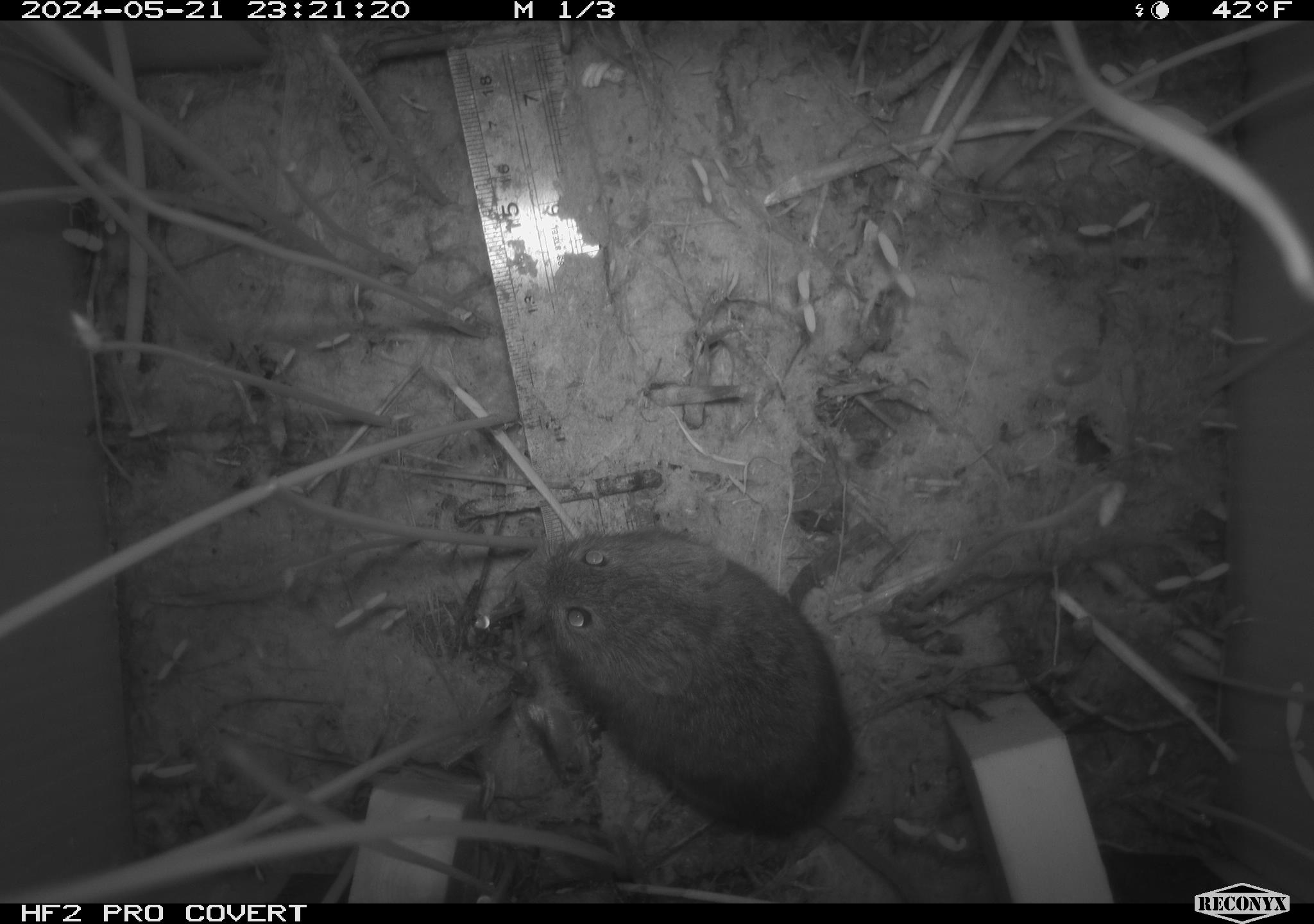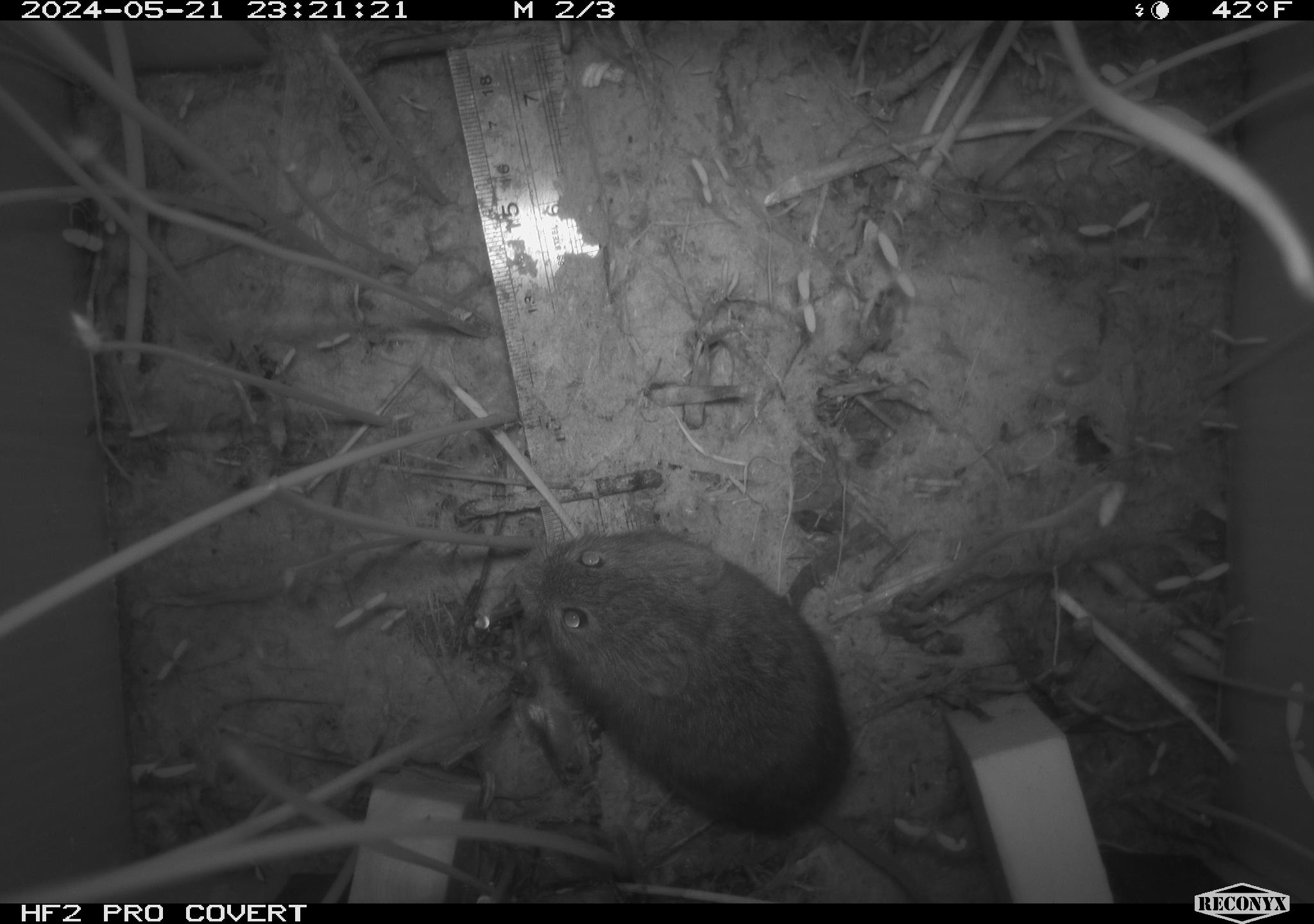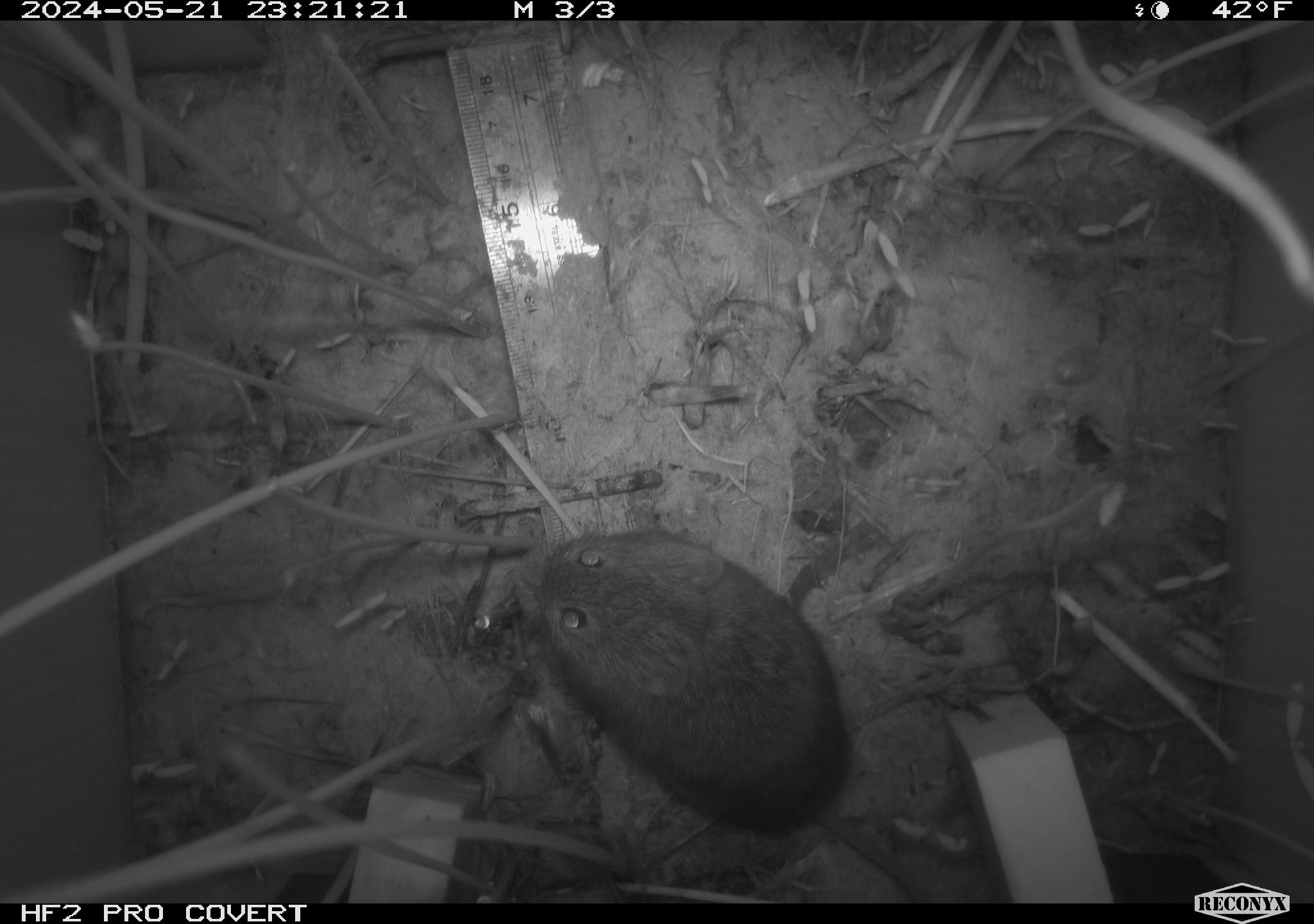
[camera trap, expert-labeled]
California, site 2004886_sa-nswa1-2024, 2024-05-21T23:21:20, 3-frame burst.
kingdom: Animalia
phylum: Chordata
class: Mammalia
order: Rodentia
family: Cricetidae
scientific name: Arvicolinae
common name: voles, lemmings, and muskrats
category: arvicolinae subfamily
Arvicolinae subfamily (voles, lemmings, and muskrats) (Arvicolinae).